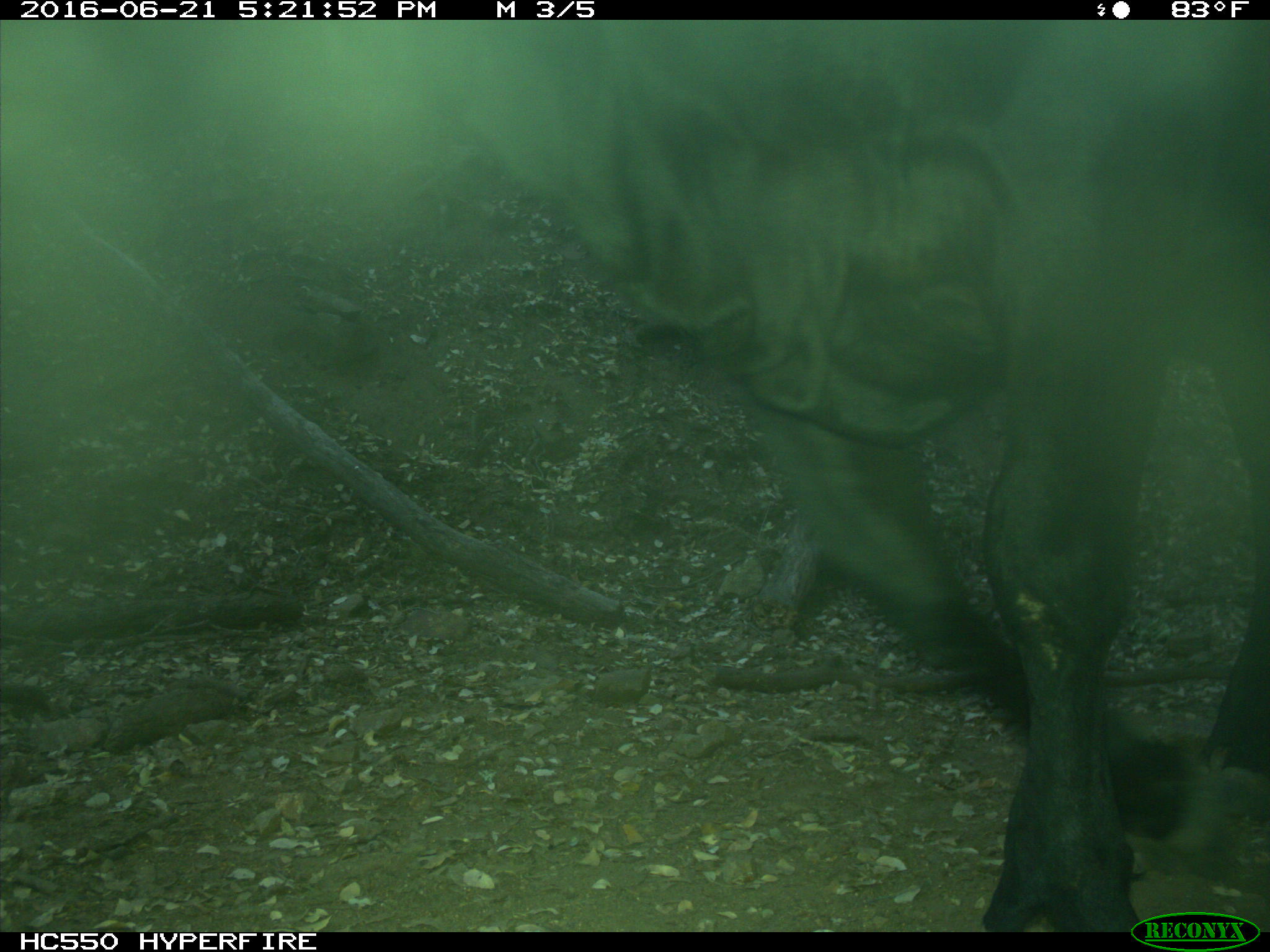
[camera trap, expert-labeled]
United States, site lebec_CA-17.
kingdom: Animalia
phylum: Chordata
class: Mammalia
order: Artiodactyla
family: Bovidae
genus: Bos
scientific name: Bos taurus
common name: domestic cow